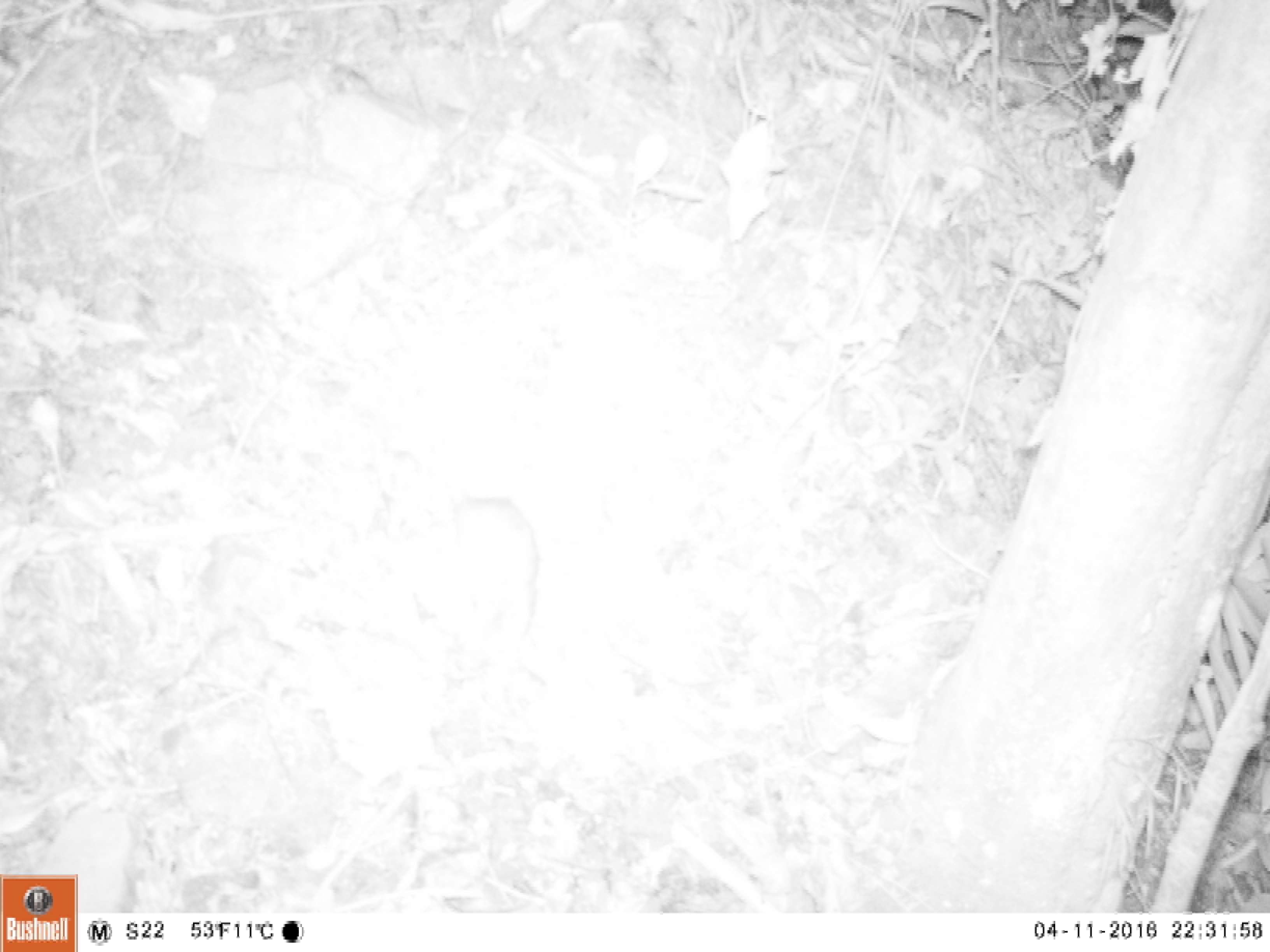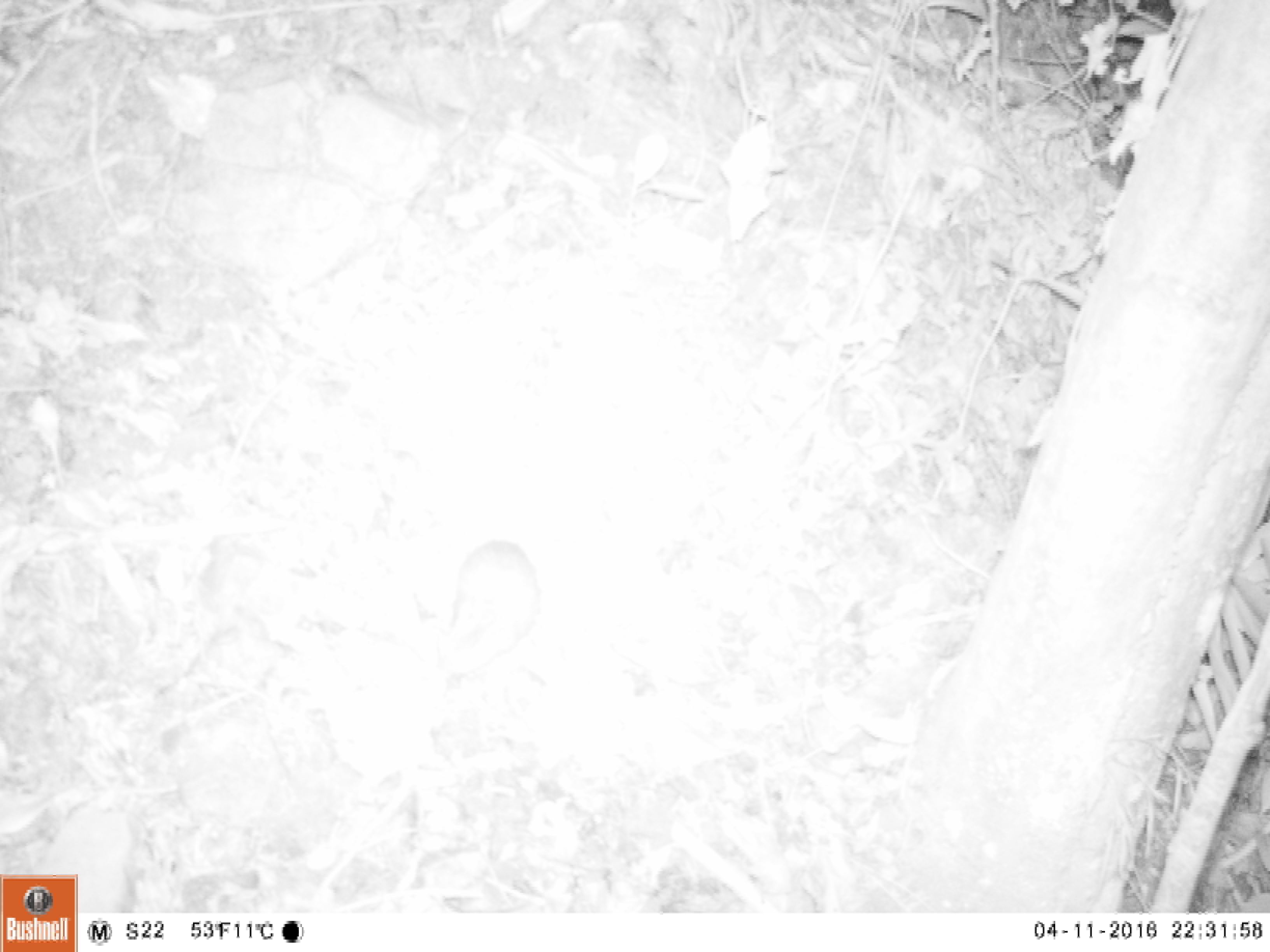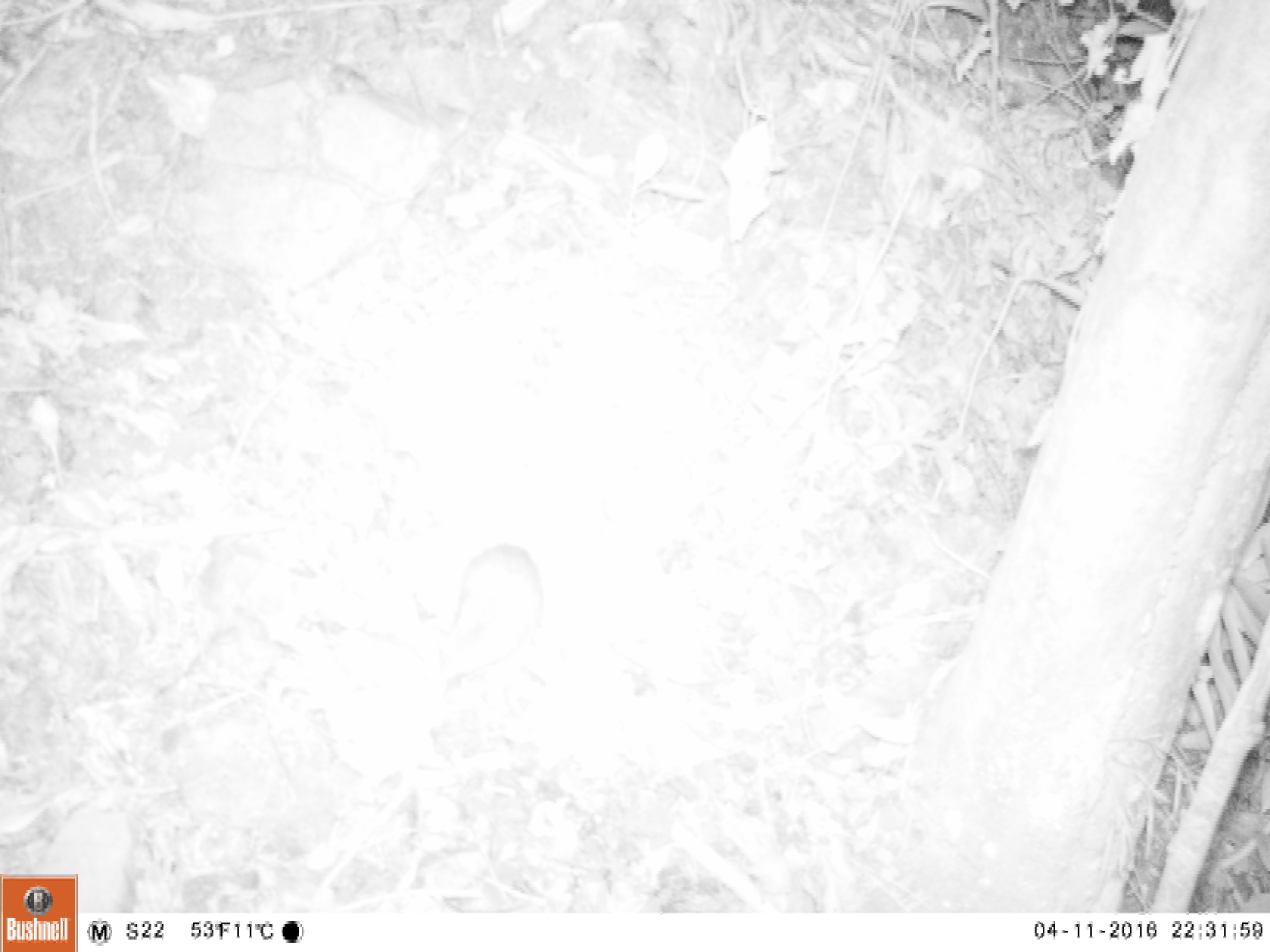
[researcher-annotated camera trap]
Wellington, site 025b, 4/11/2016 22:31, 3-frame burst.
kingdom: Animalia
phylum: Chordata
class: Mammalia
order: Rodentia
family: Muridae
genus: Rattus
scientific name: Rattus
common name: rat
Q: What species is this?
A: Rat (Rattus).